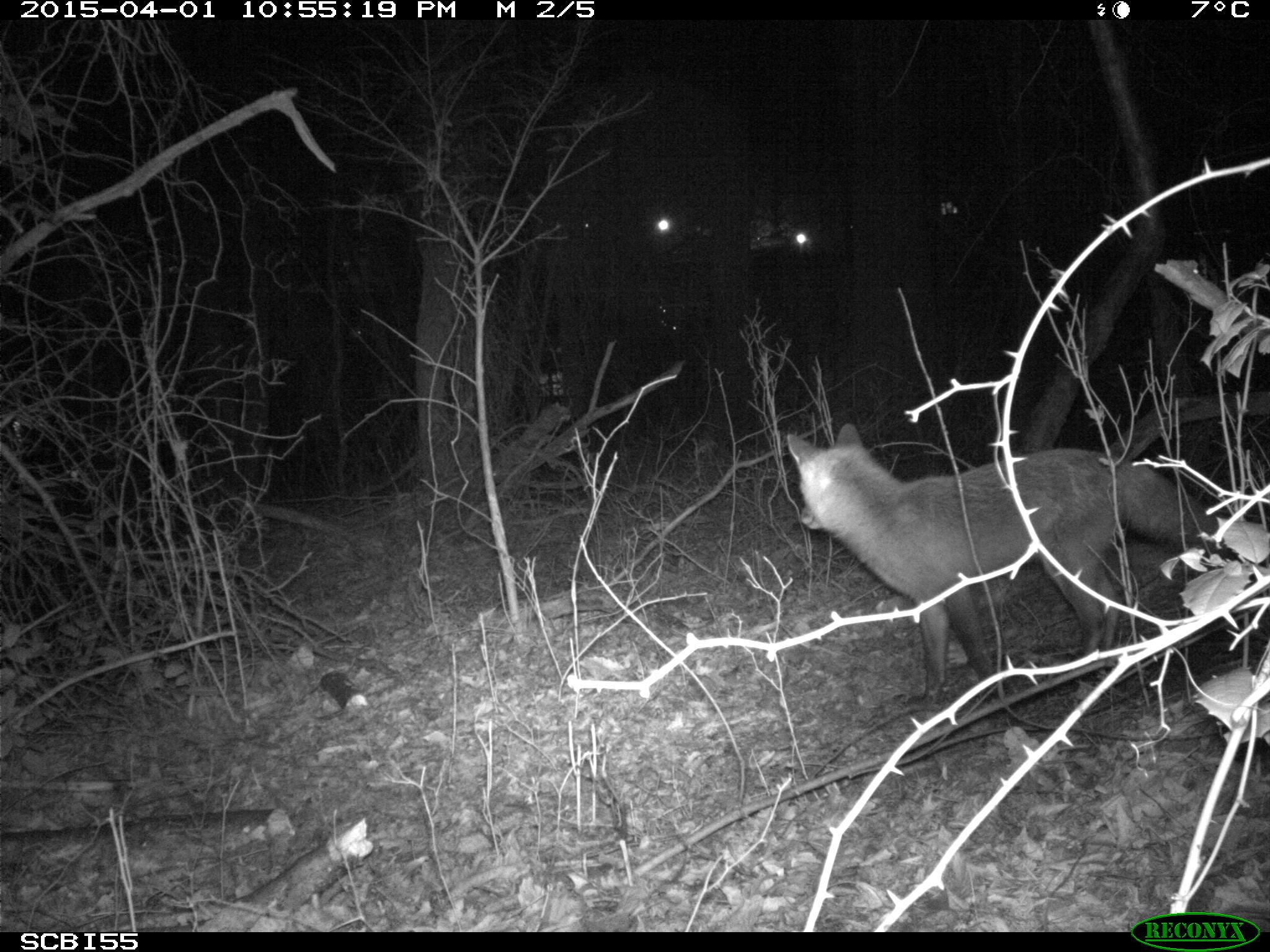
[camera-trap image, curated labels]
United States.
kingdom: Animalia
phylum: Chordata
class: Mammalia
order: Carnivora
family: Canidae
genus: Vulpes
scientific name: Vulpes vulpes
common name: red fox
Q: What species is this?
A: Red Fox (Vulpes vulpes).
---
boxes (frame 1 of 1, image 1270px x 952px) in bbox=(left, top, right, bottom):
Red Fox: bbox=(776, 420, 1233, 698)